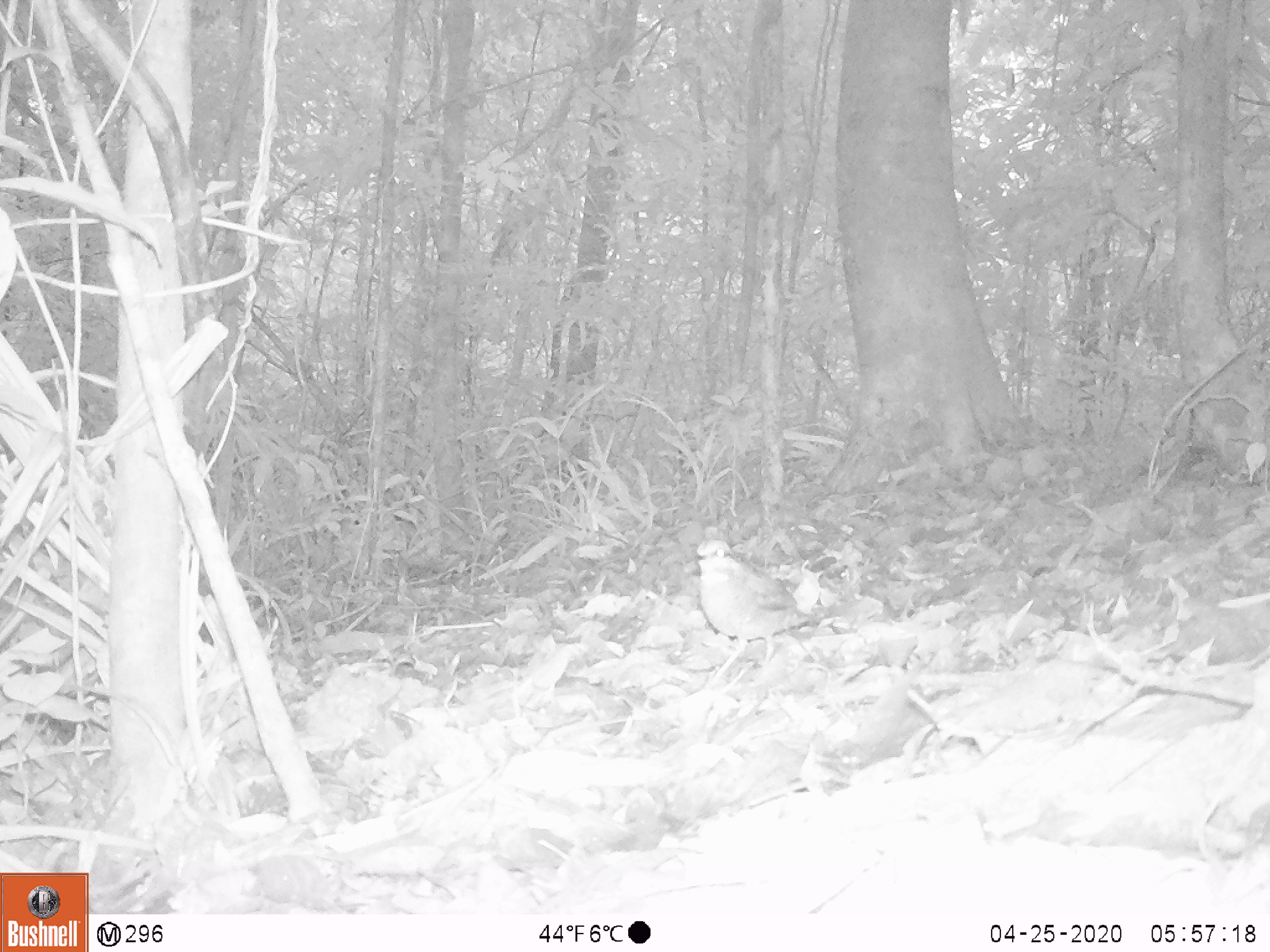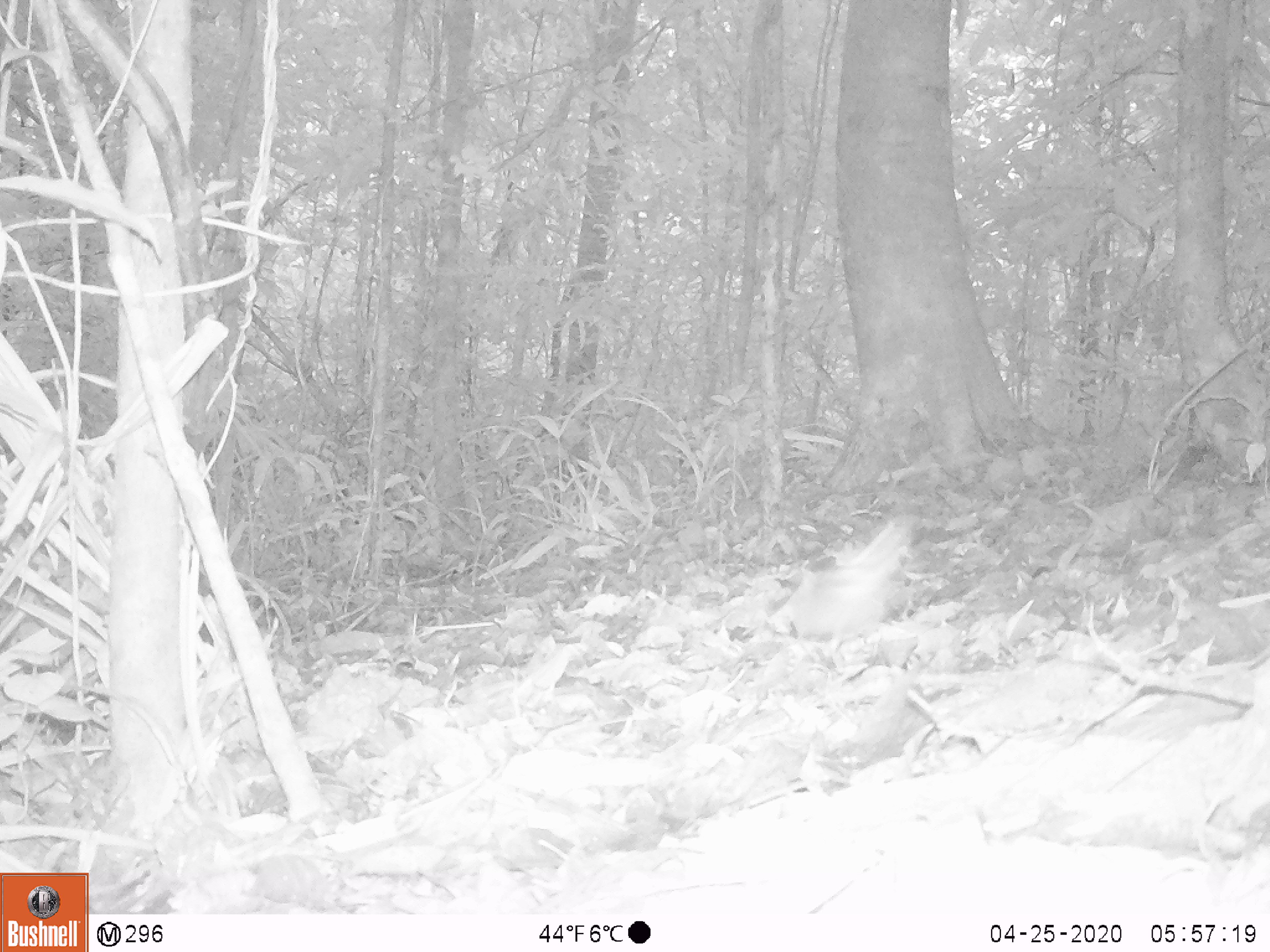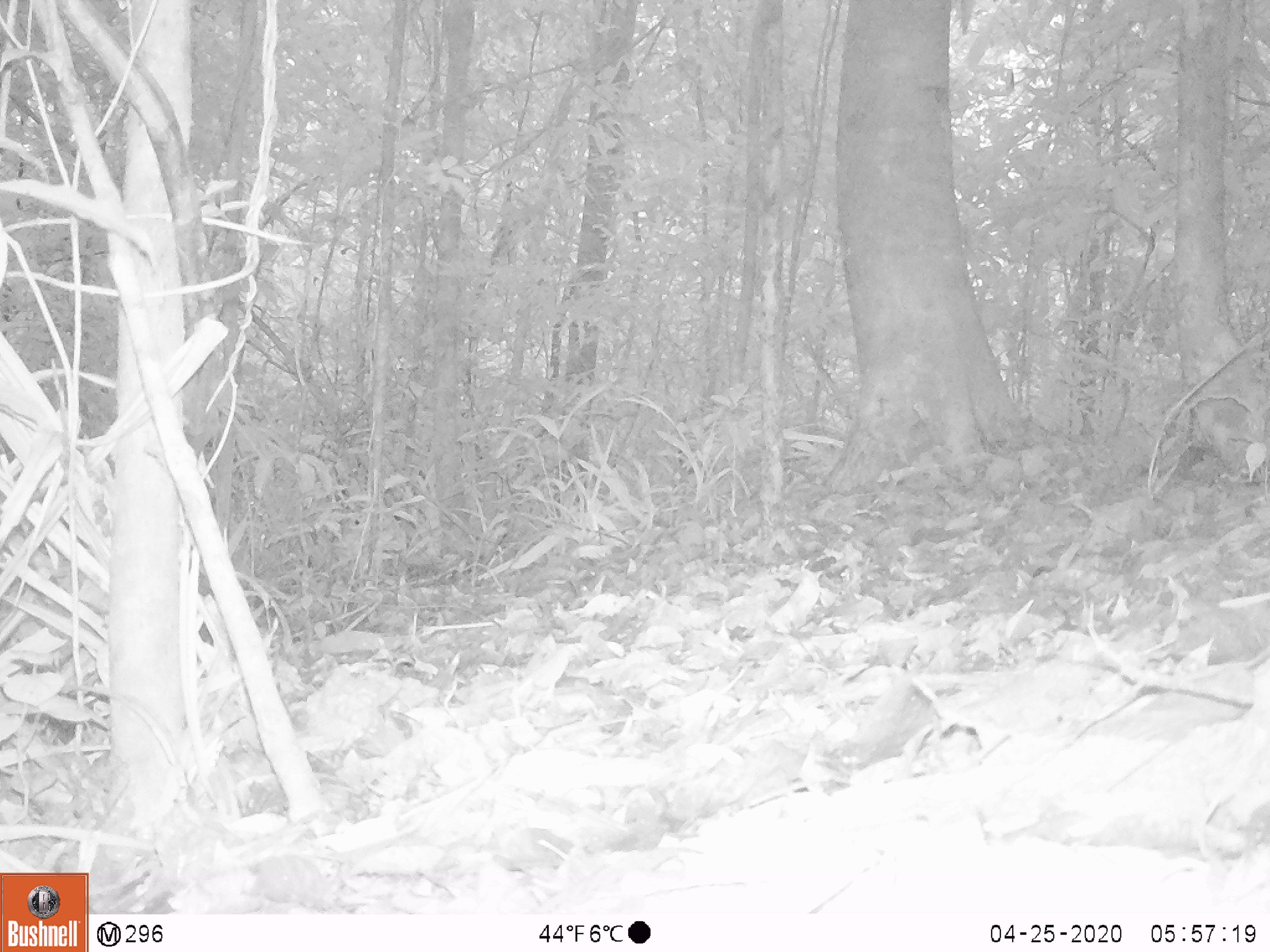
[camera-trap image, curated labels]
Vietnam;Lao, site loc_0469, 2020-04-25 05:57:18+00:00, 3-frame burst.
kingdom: Animalia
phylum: Chordata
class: Aves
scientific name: Aves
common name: bird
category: unidentified bird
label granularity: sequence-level